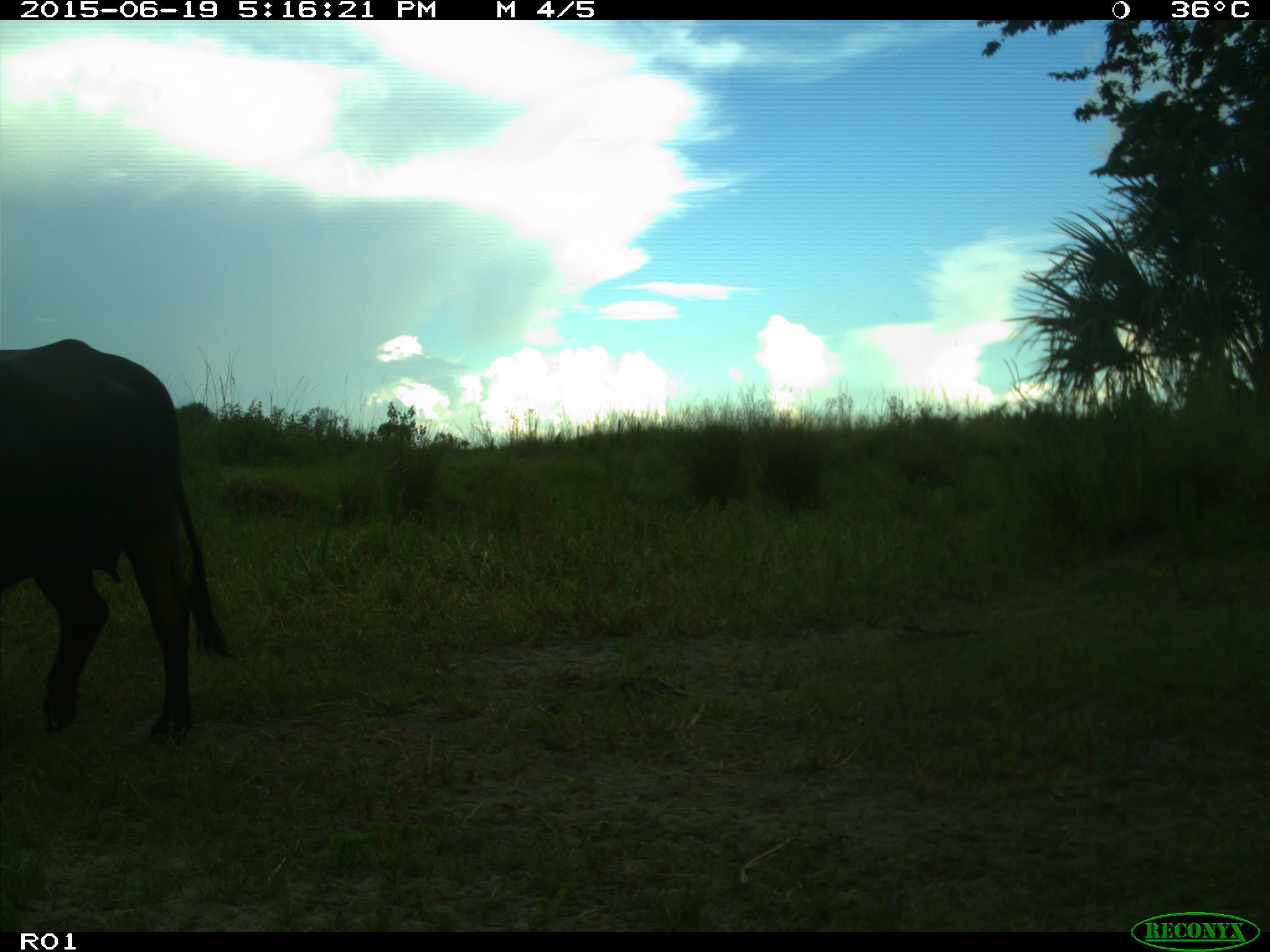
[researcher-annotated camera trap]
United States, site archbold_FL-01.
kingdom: Animalia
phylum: Chordata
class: Mammalia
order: Artiodactyla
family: Bovidae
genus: Bos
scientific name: Bos taurus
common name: domestic cow